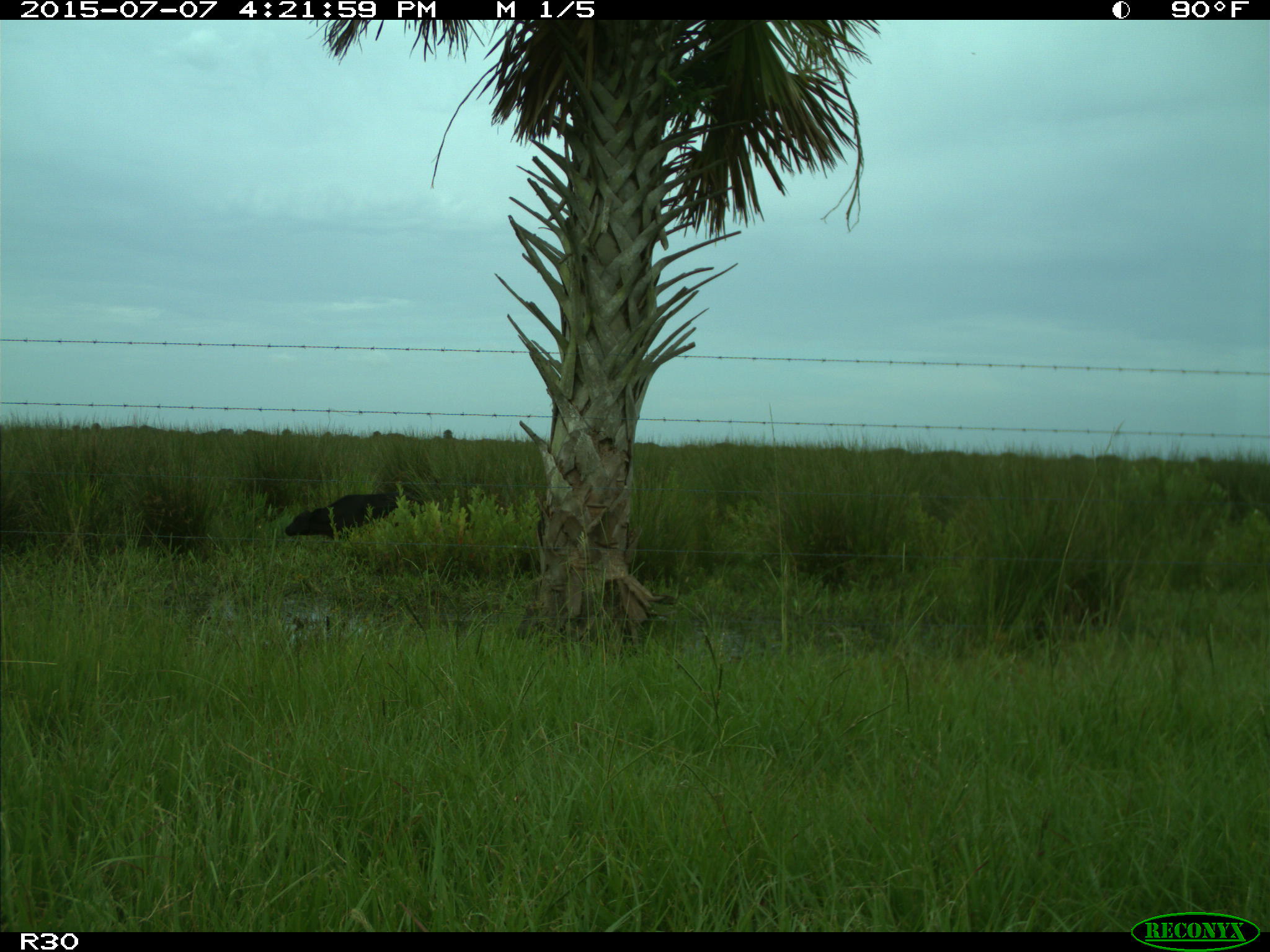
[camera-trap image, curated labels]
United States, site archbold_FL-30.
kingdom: Animalia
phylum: Chordata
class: Mammalia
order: Artiodactyla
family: Bovidae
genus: Bos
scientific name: Bos taurus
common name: domestic cow